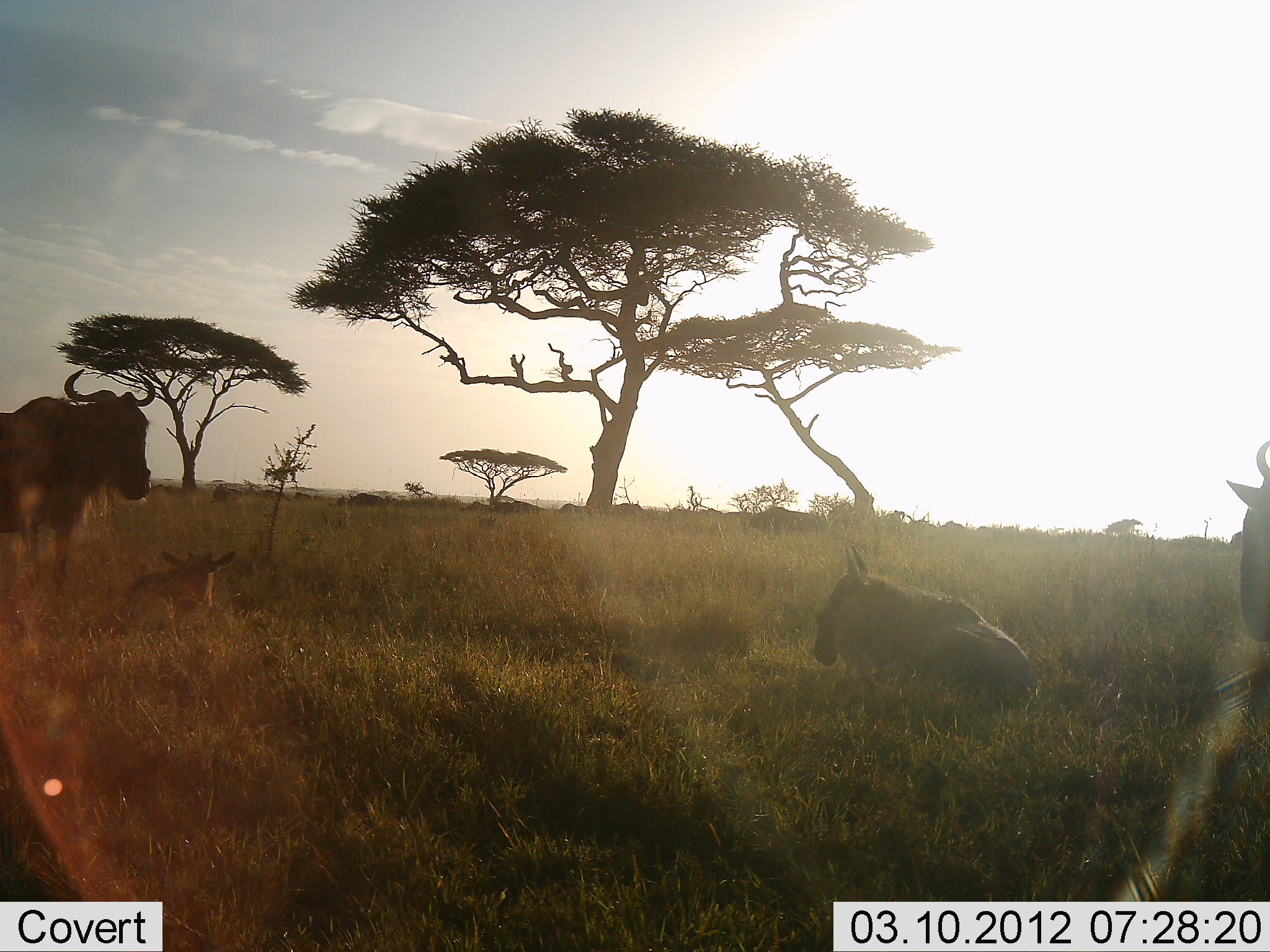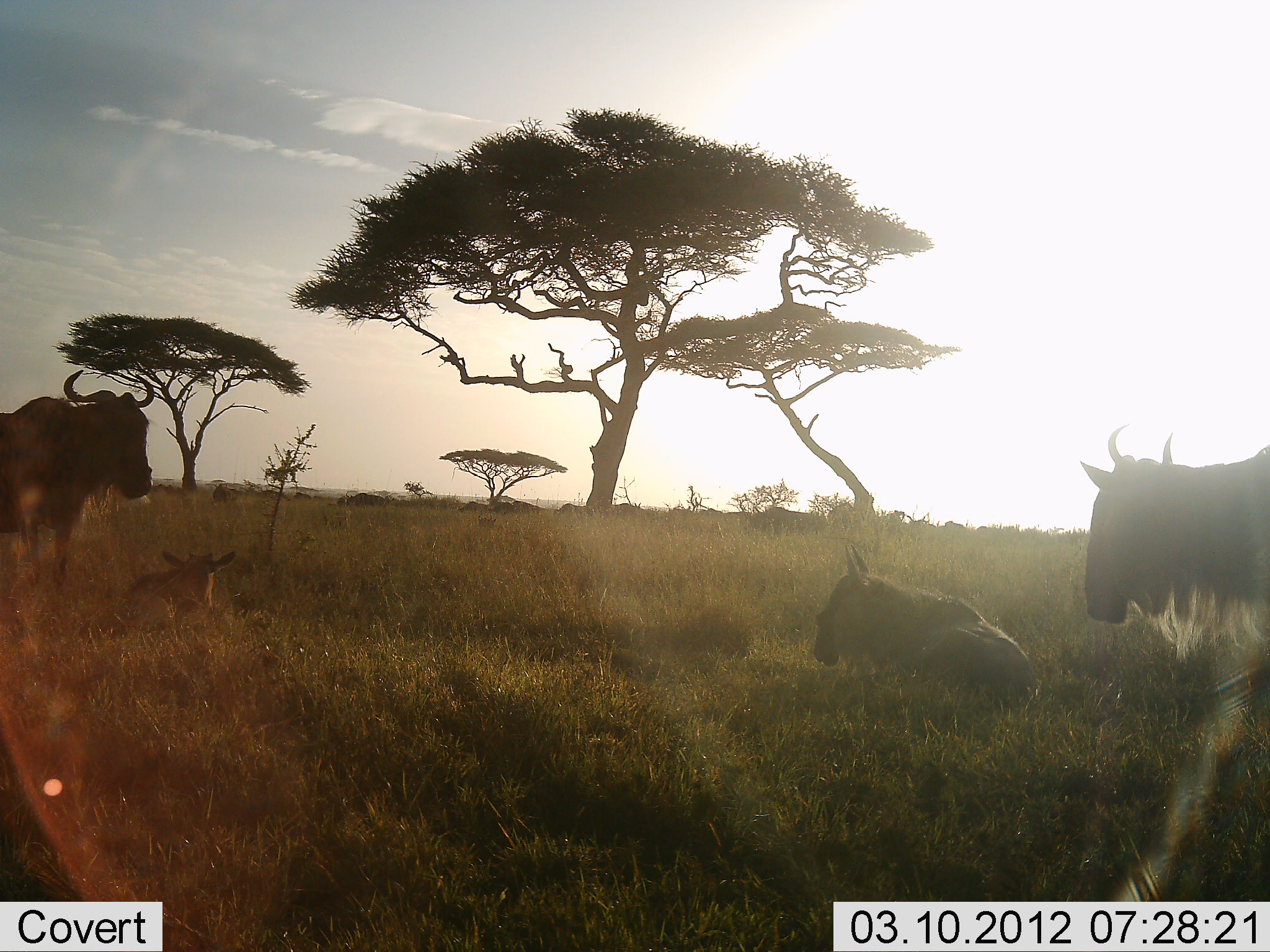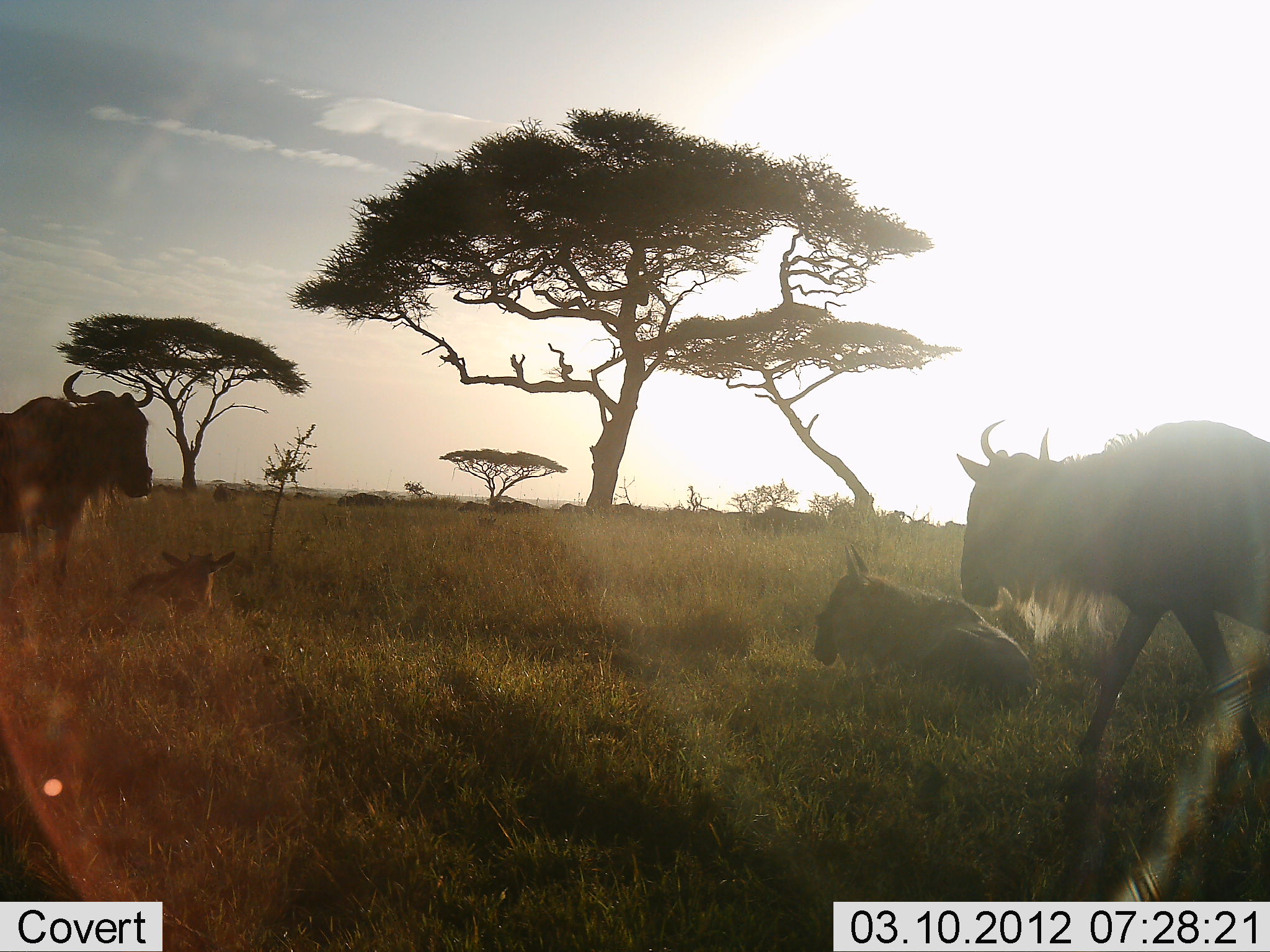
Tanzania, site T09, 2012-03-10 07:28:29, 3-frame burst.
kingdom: Animalia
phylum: Chordata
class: Mammalia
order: Artiodactyla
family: Bovidae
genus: Connochaetes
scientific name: Connochaetes taurinus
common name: blue wildebeest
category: wildebeest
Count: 4.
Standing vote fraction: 90%.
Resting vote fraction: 93%.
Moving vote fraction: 43%.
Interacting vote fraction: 0%.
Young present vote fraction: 60%.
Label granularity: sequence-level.